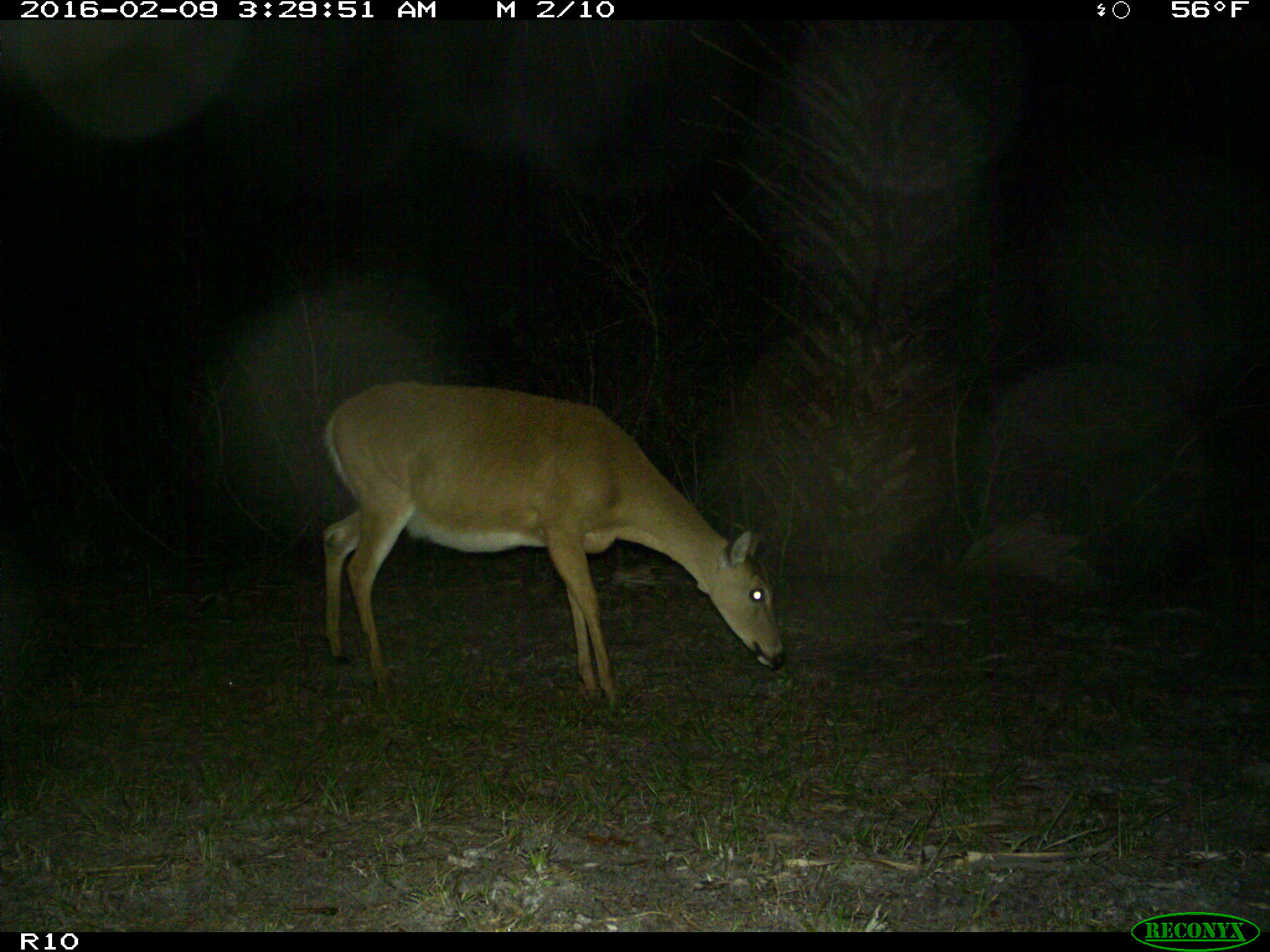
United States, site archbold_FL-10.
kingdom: Animalia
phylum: Chordata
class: Mammalia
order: Artiodactyla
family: Cervidae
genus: Odocoileus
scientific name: Odocoileus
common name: deer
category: unidentified deer